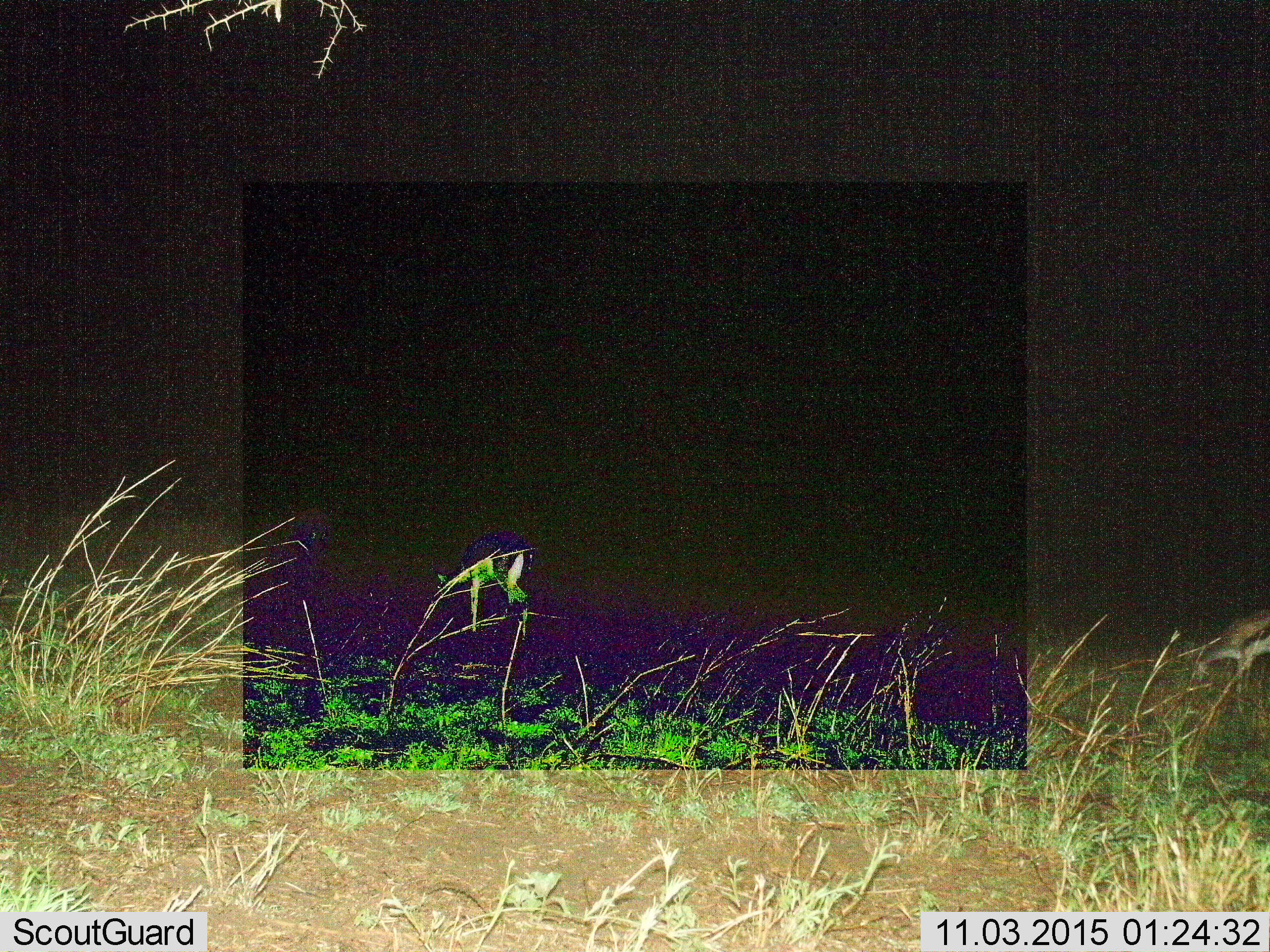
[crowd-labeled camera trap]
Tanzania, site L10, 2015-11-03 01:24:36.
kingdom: Animalia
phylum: Chordata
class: Mammalia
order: Artiodactyla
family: Bovidae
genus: Eudorcas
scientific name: Eudorcas thomsonii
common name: thomson's gazelle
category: gazellethomsons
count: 2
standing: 40%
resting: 0%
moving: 0%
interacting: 0%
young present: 0%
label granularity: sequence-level